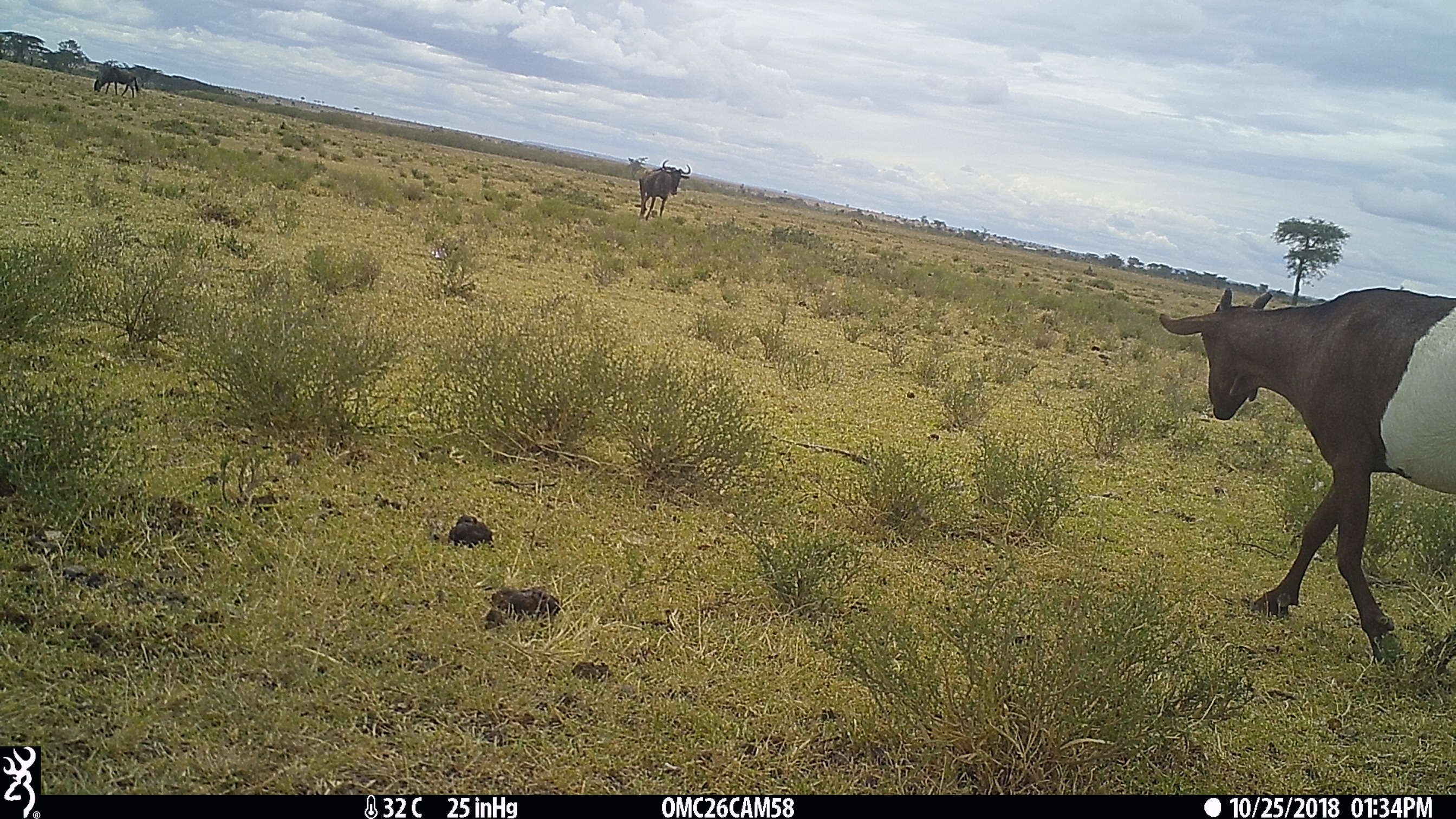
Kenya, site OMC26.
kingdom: Animalia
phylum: Chordata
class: Mammalia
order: Artiodactyla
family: Bovidae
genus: Connochaetes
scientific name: Connochaetes taurinus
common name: blue wildebeest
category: wildebeest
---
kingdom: Animalia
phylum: Chordata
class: Mammalia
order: Artiodactyla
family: Bovidae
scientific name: Bovidae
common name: sheep or goat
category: shoat